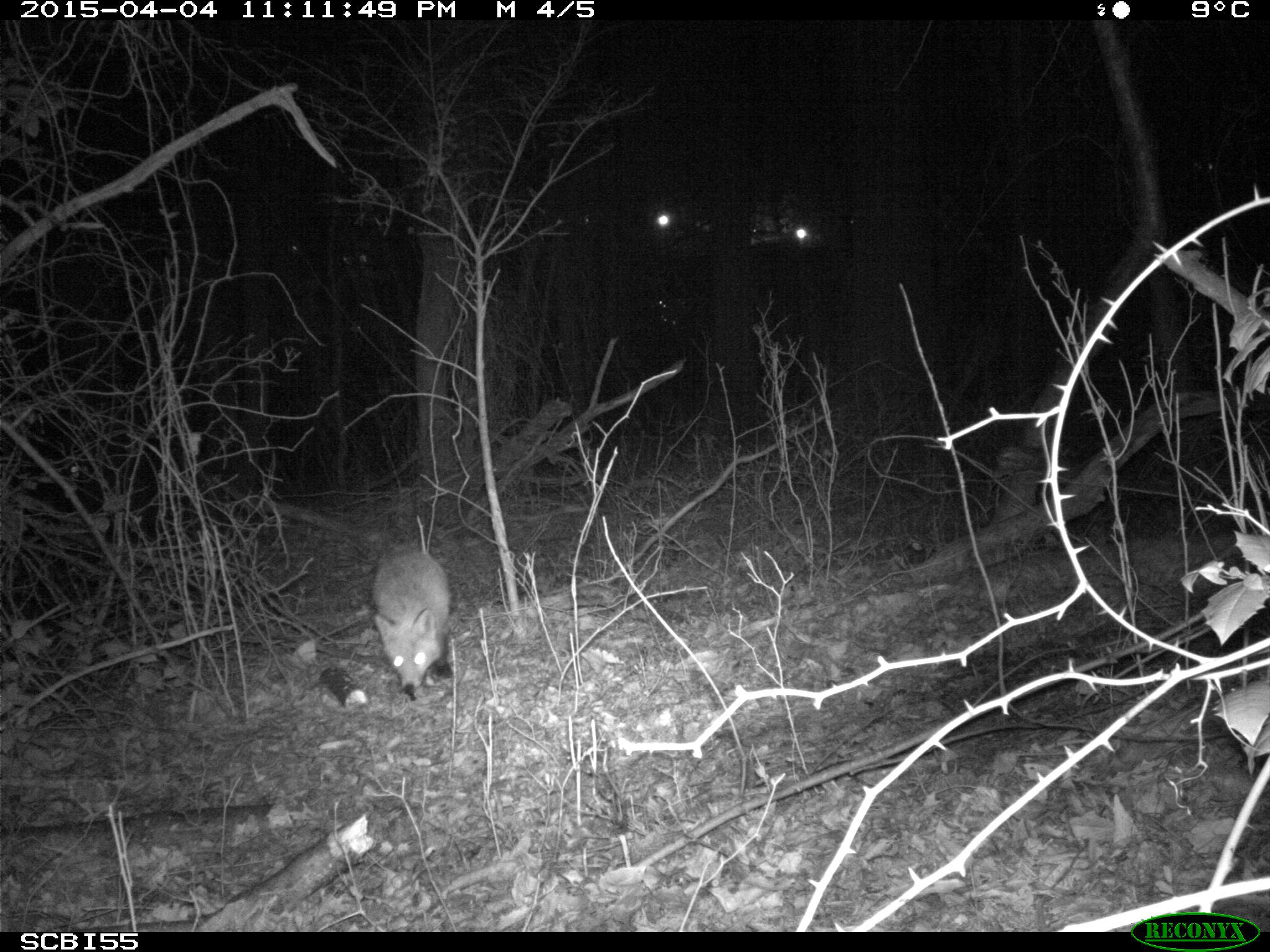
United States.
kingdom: Animalia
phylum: Chordata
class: Mammalia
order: Carnivora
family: Canidae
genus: Vulpes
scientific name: Vulpes vulpes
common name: red fox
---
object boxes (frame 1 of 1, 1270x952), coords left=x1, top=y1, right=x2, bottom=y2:
Red Fox: left=363, top=533, right=462, bottom=706